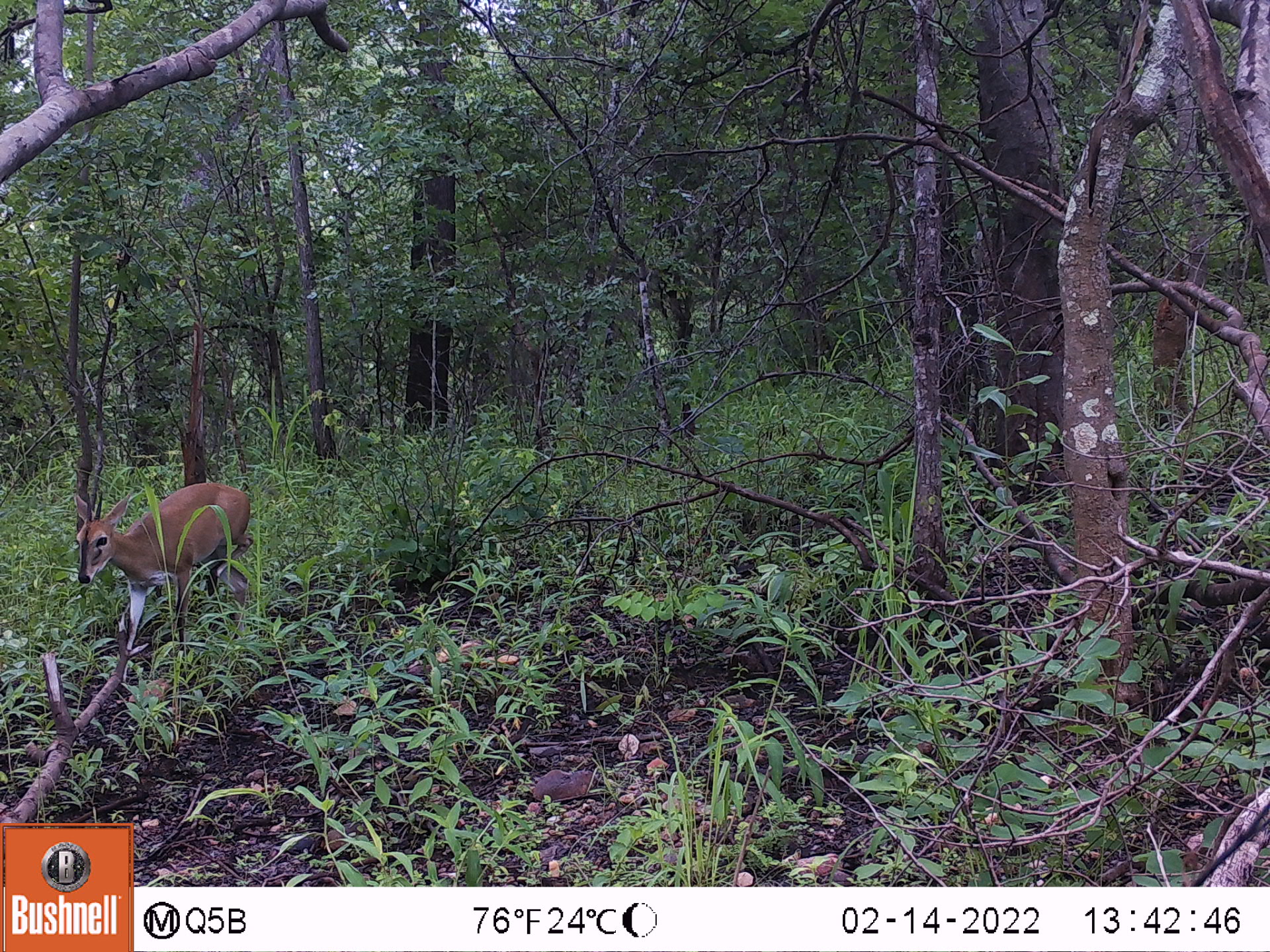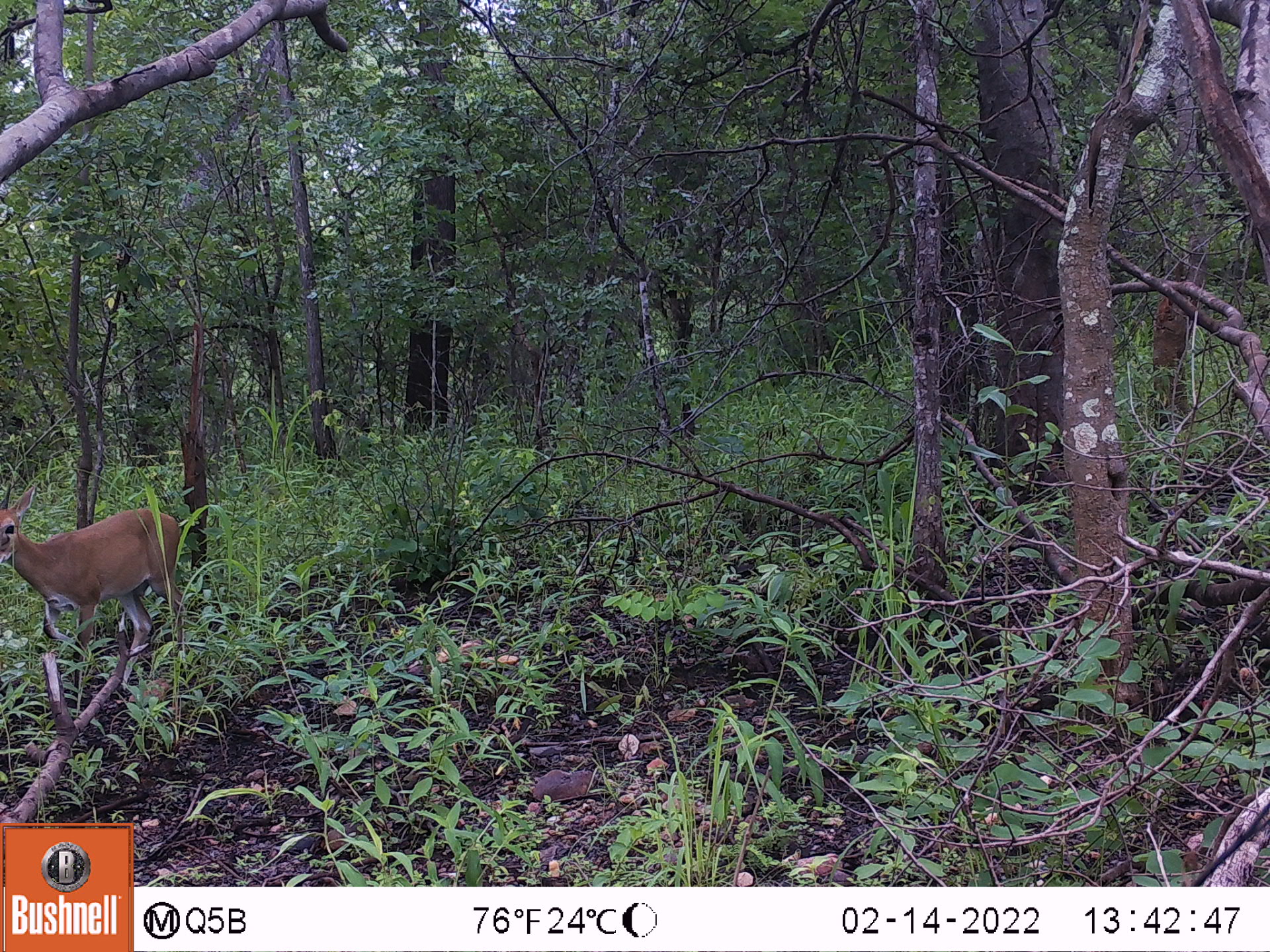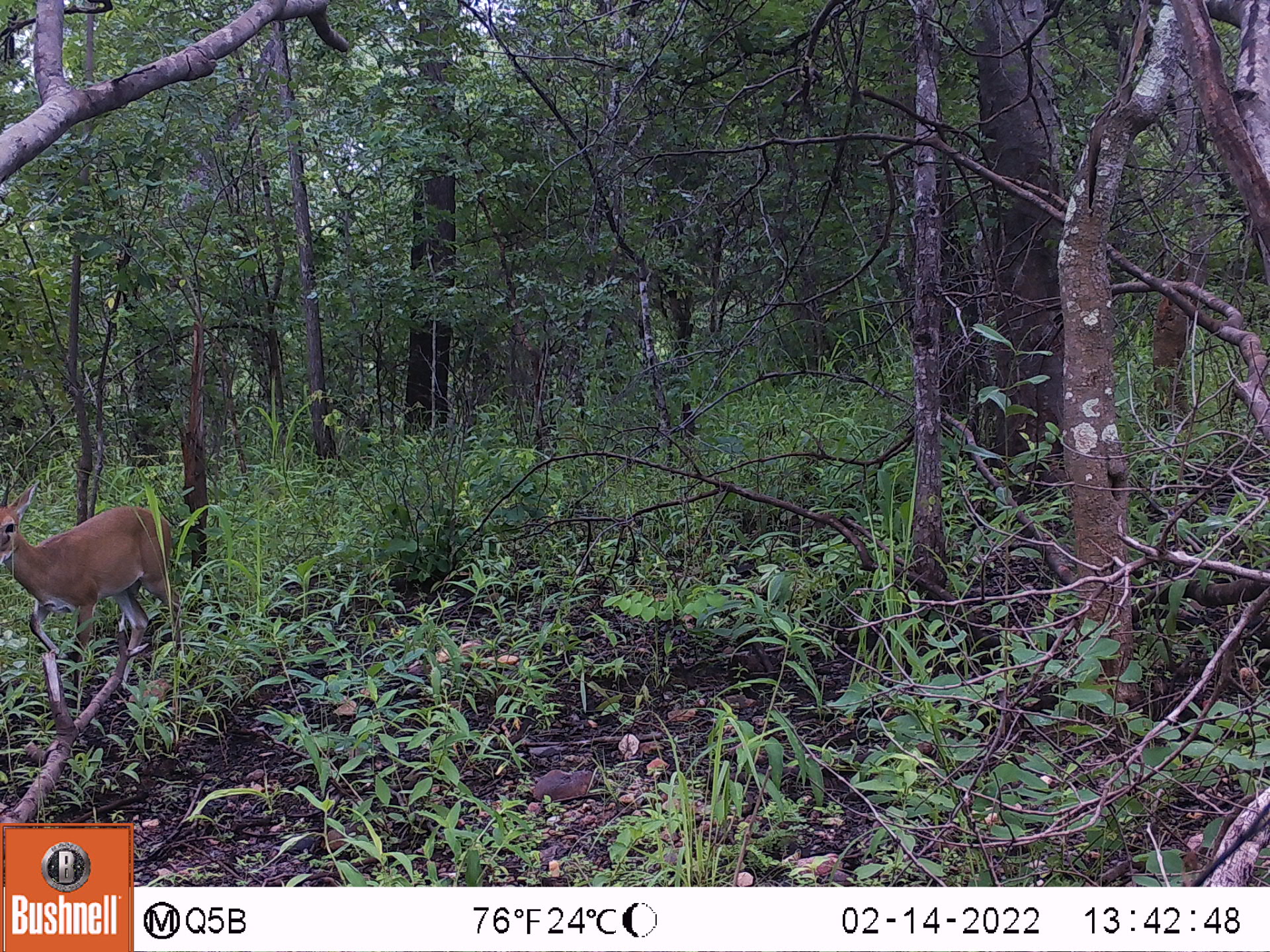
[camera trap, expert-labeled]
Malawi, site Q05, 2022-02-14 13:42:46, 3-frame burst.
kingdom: Animalia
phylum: Chordata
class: Mammalia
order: Artiodactyla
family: Bovidae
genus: Sylvicapra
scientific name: Sylvicapra grimmia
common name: common duiker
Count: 1.